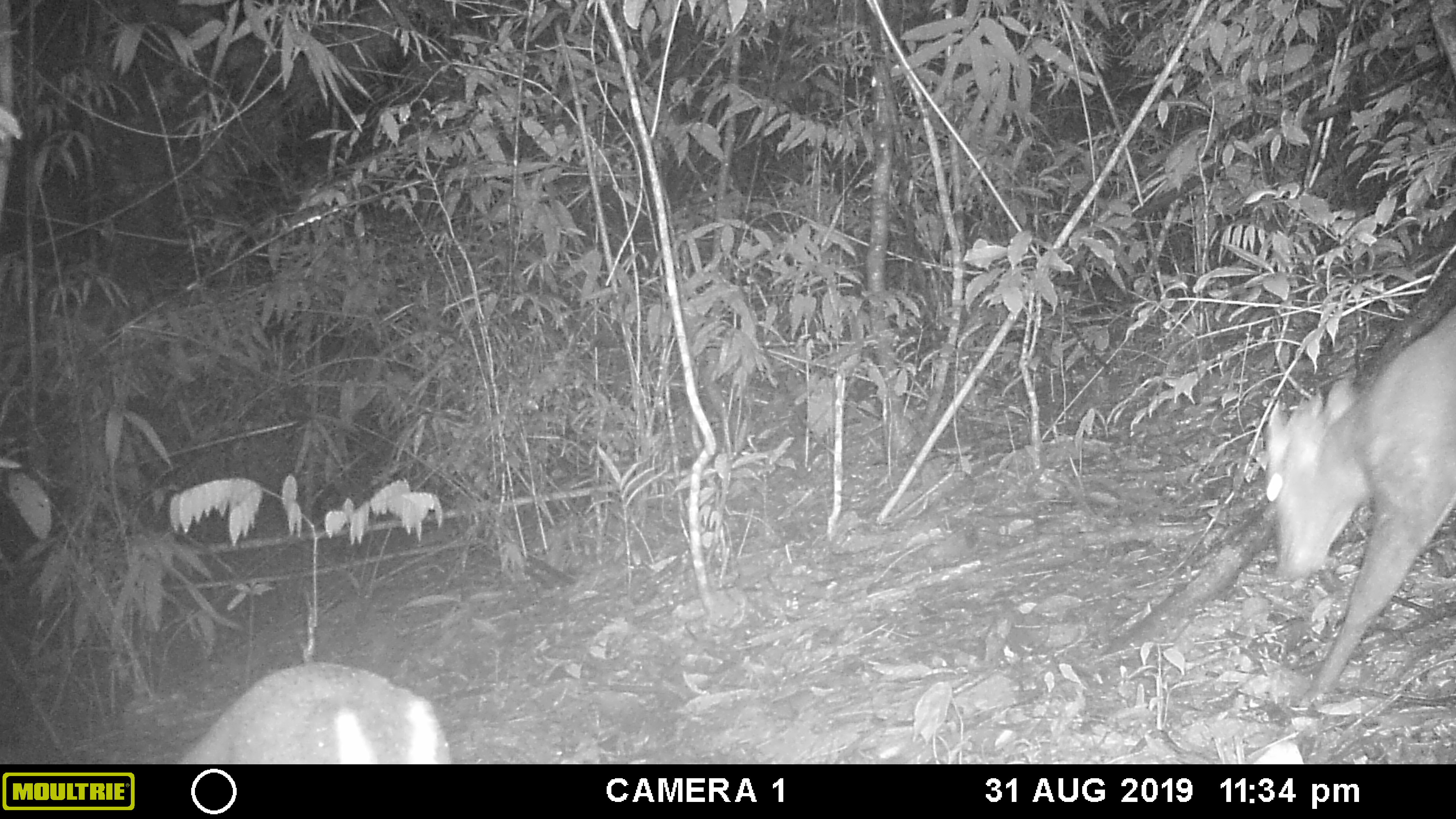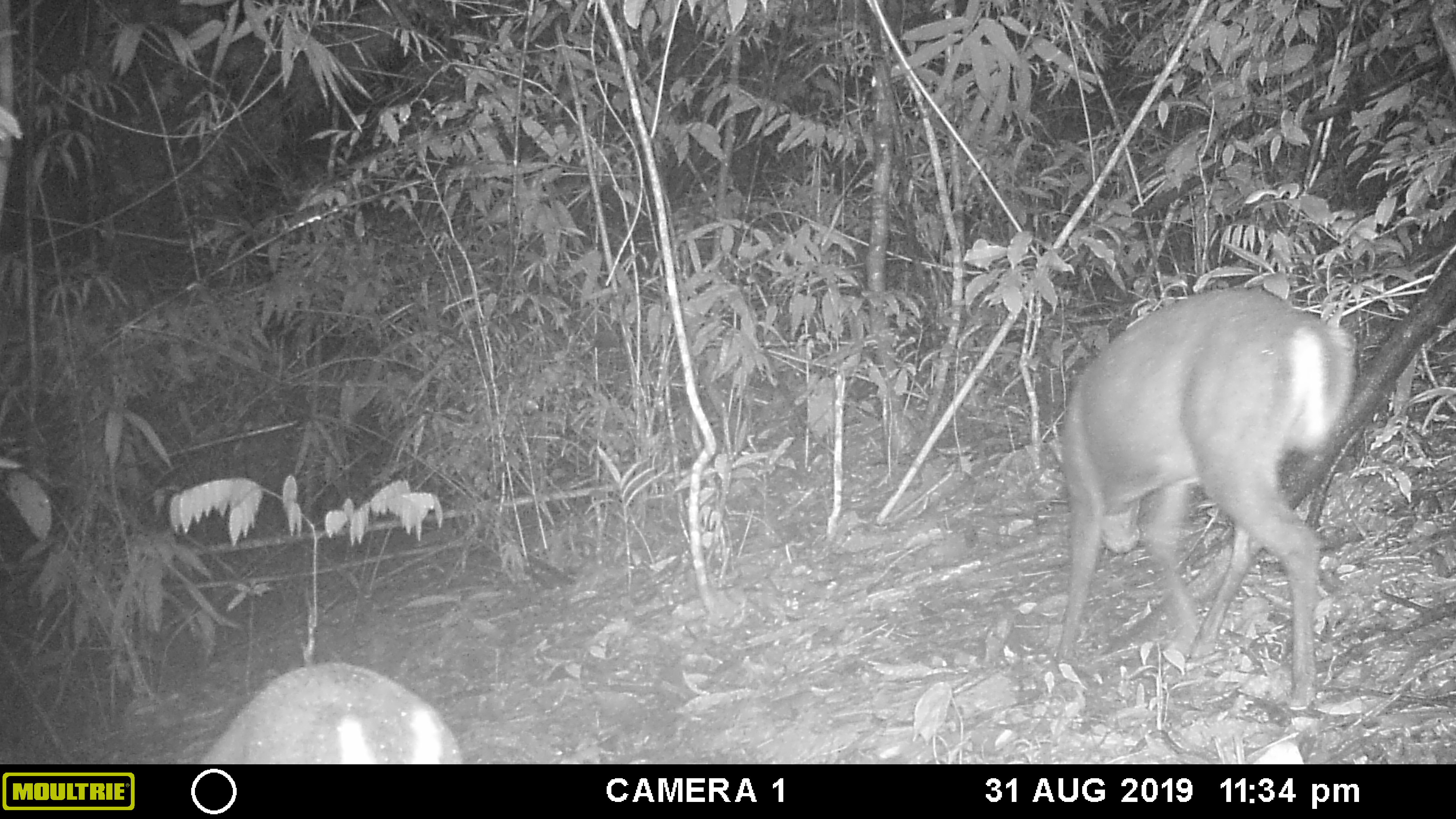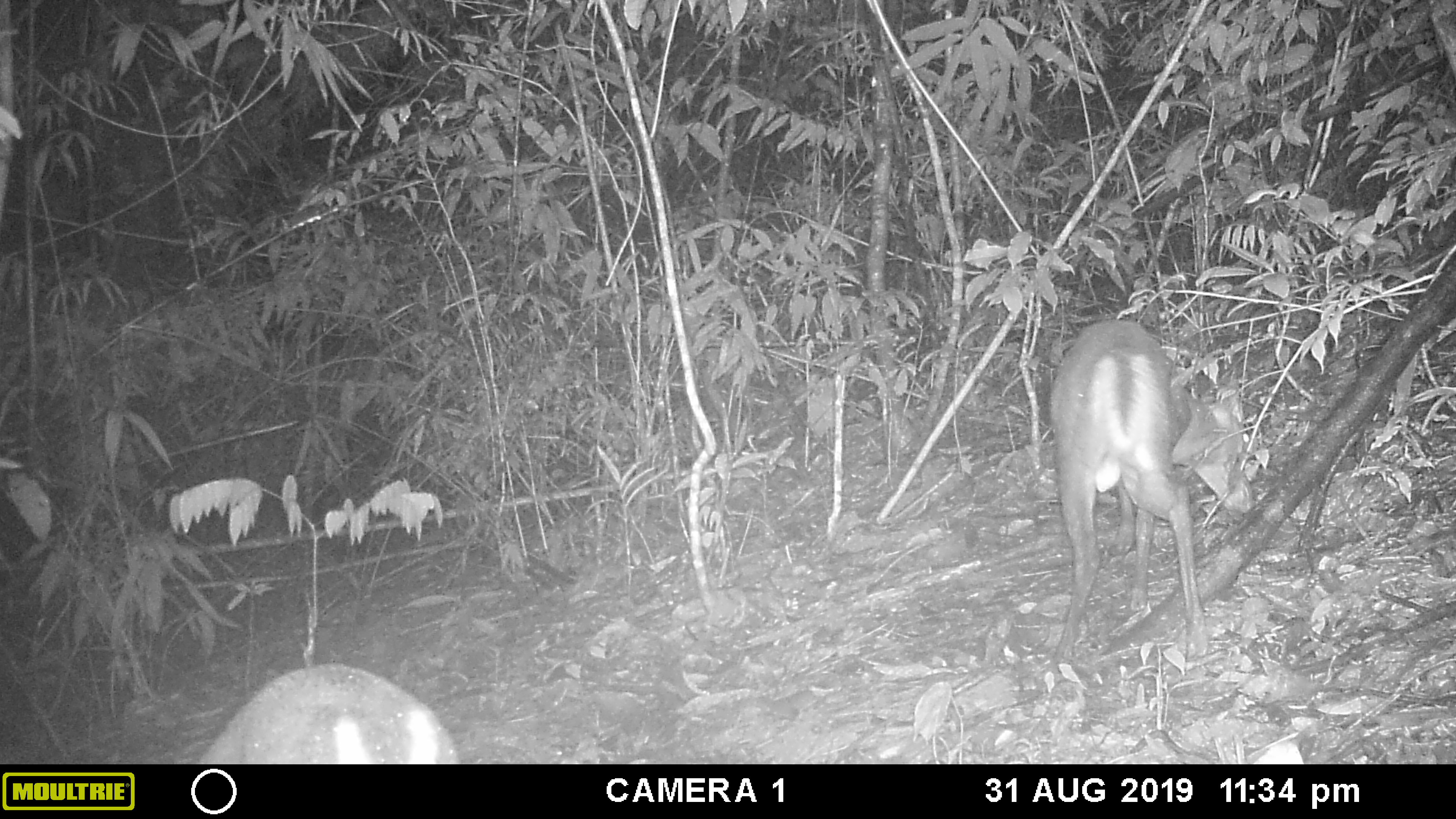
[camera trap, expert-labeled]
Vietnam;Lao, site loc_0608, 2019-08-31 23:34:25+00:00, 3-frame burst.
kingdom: Animalia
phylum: Chordata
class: Mammalia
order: Artiodactyla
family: Cervidae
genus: Muntiacus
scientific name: Muntiacus rooseveltorum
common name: roosevelt's muntjac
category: roosevelts muntjac group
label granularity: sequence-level